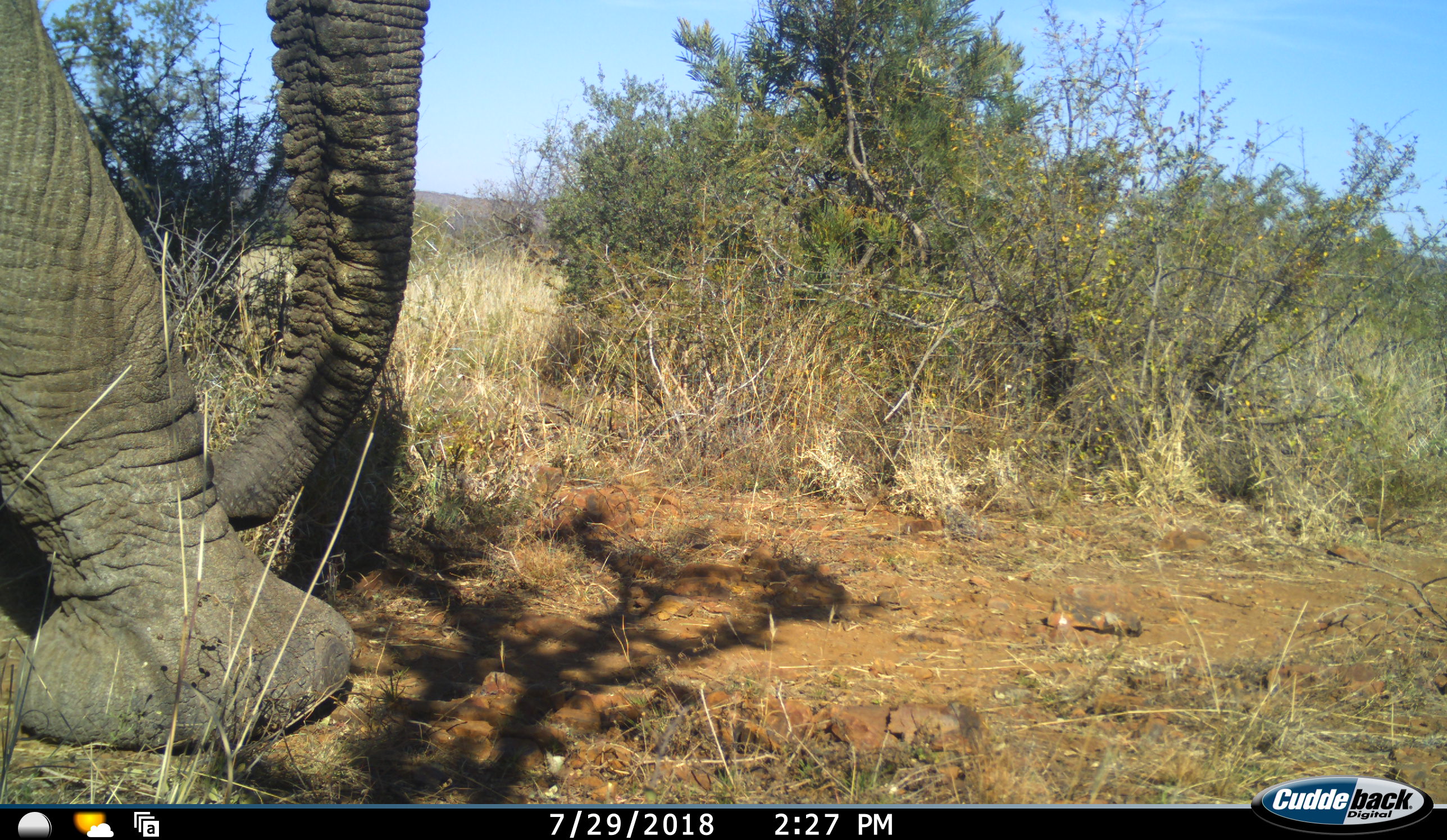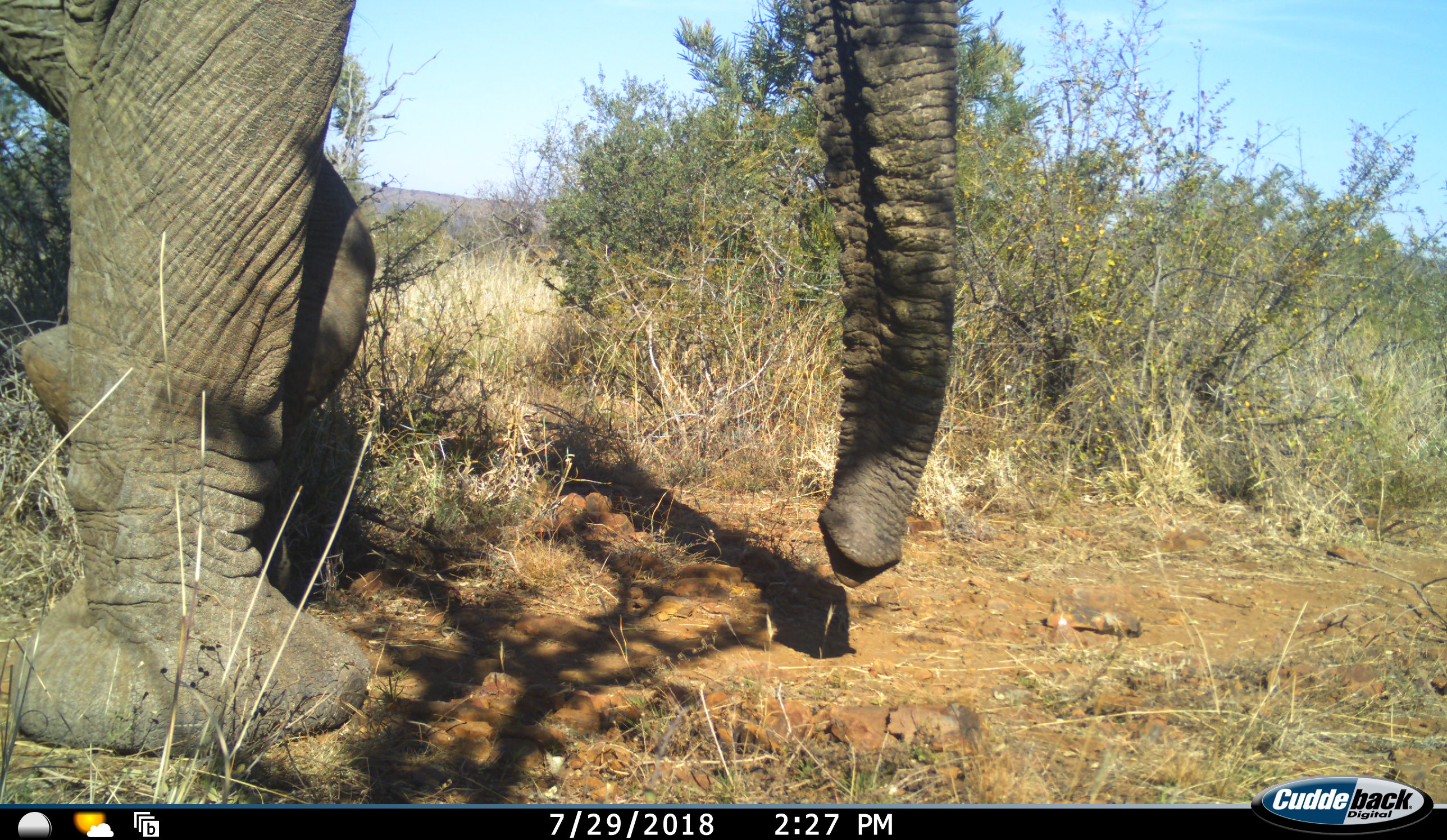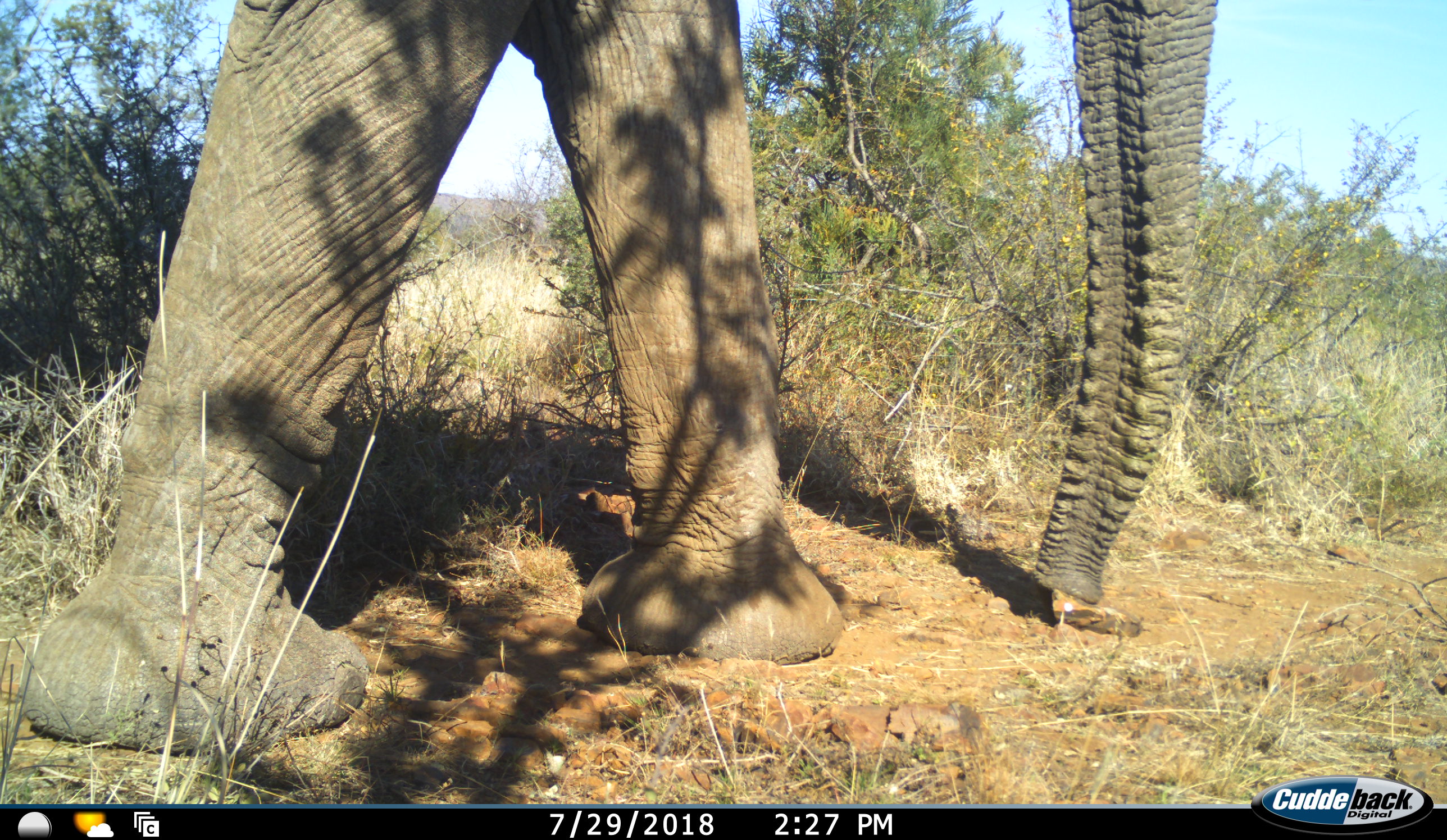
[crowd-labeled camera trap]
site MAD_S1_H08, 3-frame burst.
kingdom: Animalia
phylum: Chordata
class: Mammalia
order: Proboscidea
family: Elephantidae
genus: Loxodonta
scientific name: Loxodonta africana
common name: african bush elephant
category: elephant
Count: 1.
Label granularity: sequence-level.